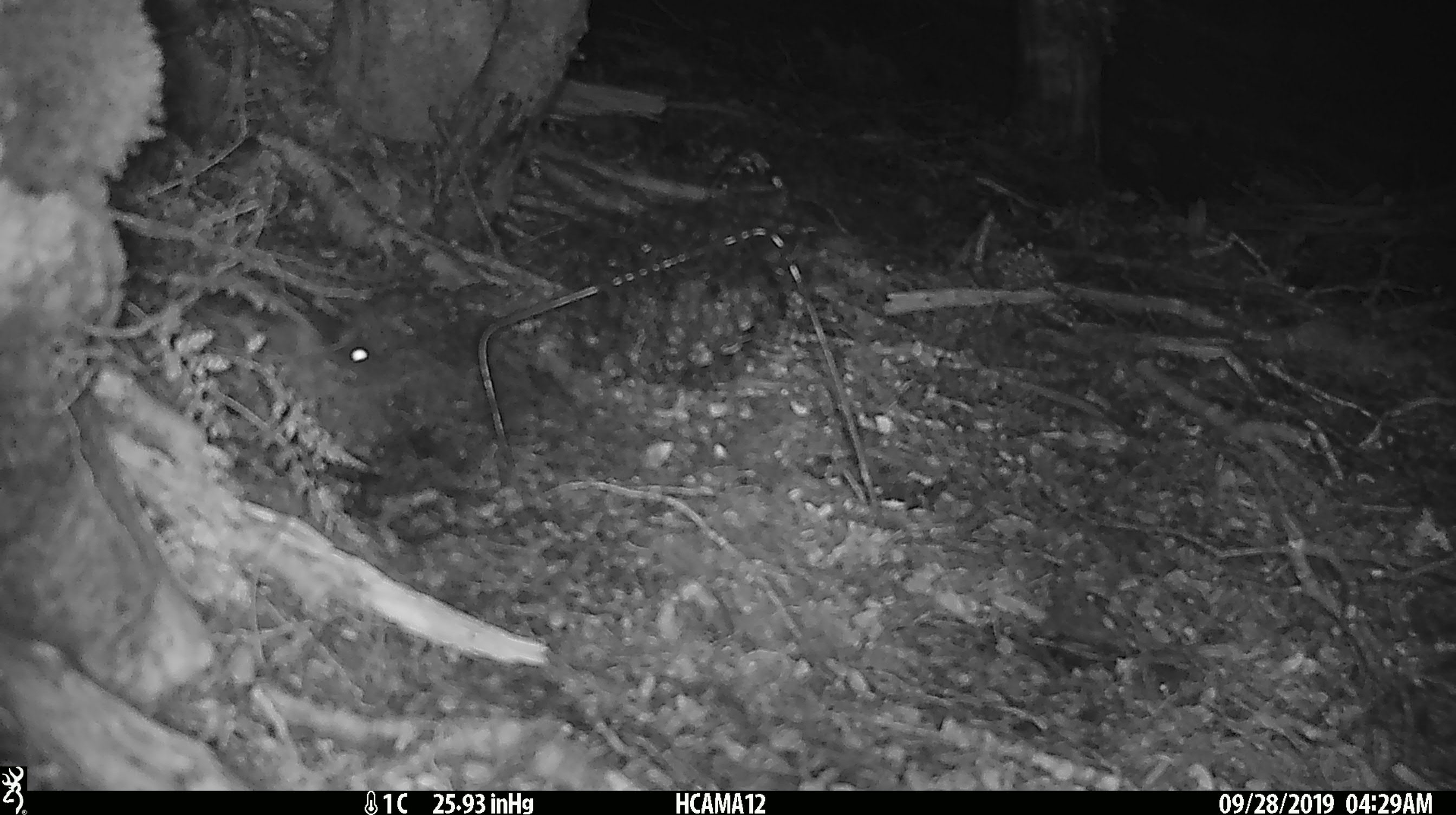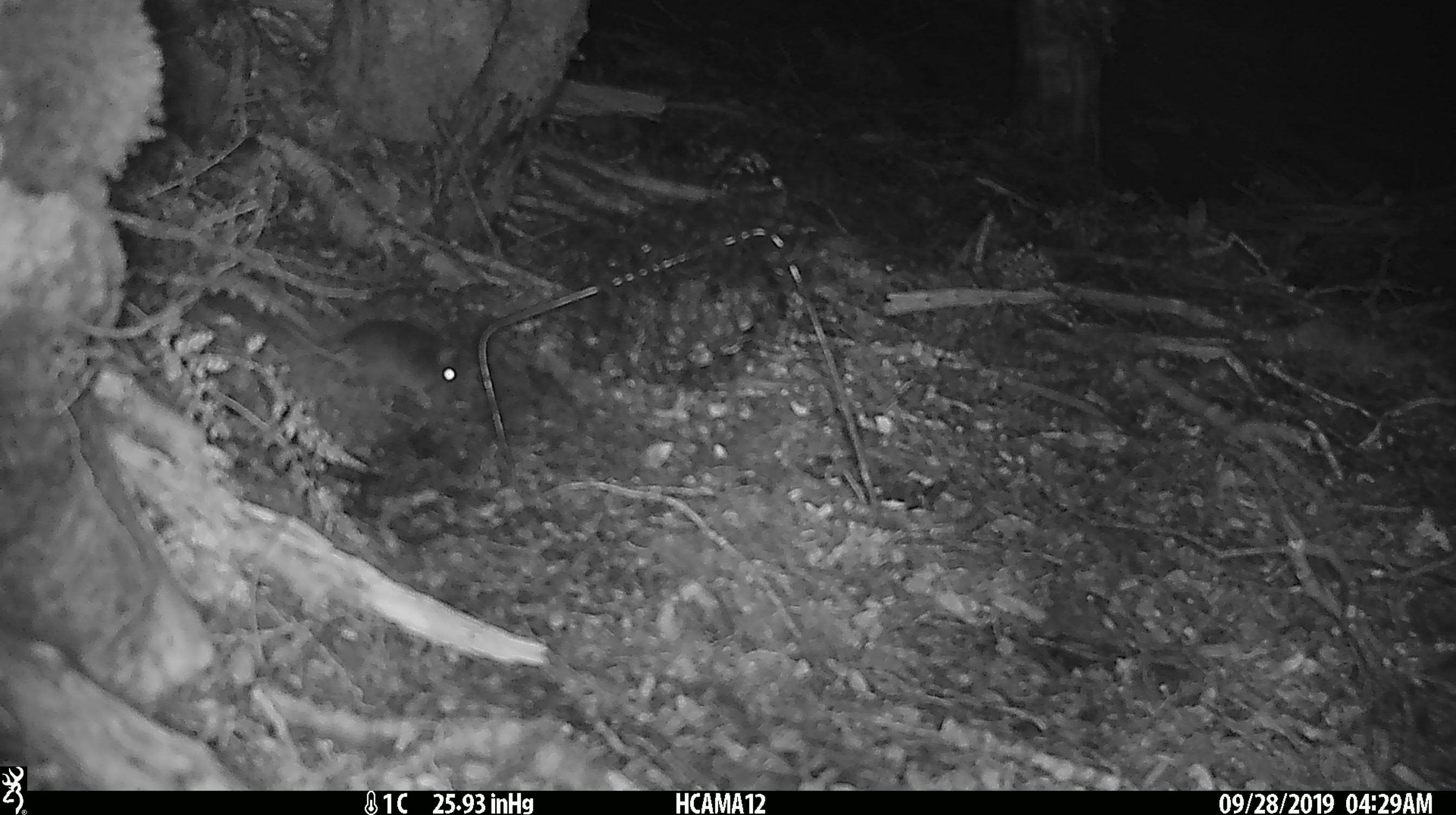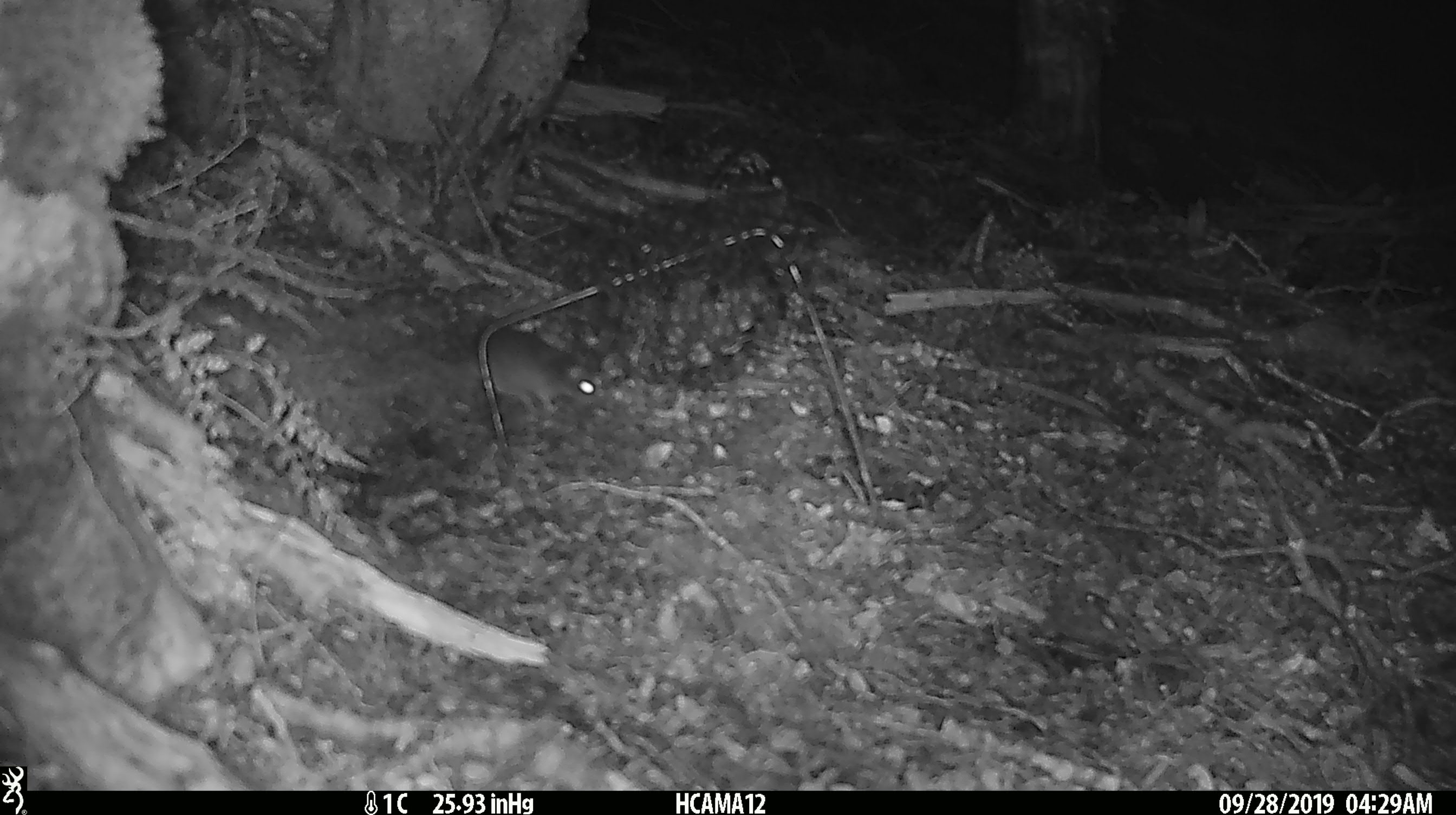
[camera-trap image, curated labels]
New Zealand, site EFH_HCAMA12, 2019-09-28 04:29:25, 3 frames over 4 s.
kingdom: Animalia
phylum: Chordata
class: Mammalia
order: Rodentia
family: Muridae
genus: Mus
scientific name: Mus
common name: mouse